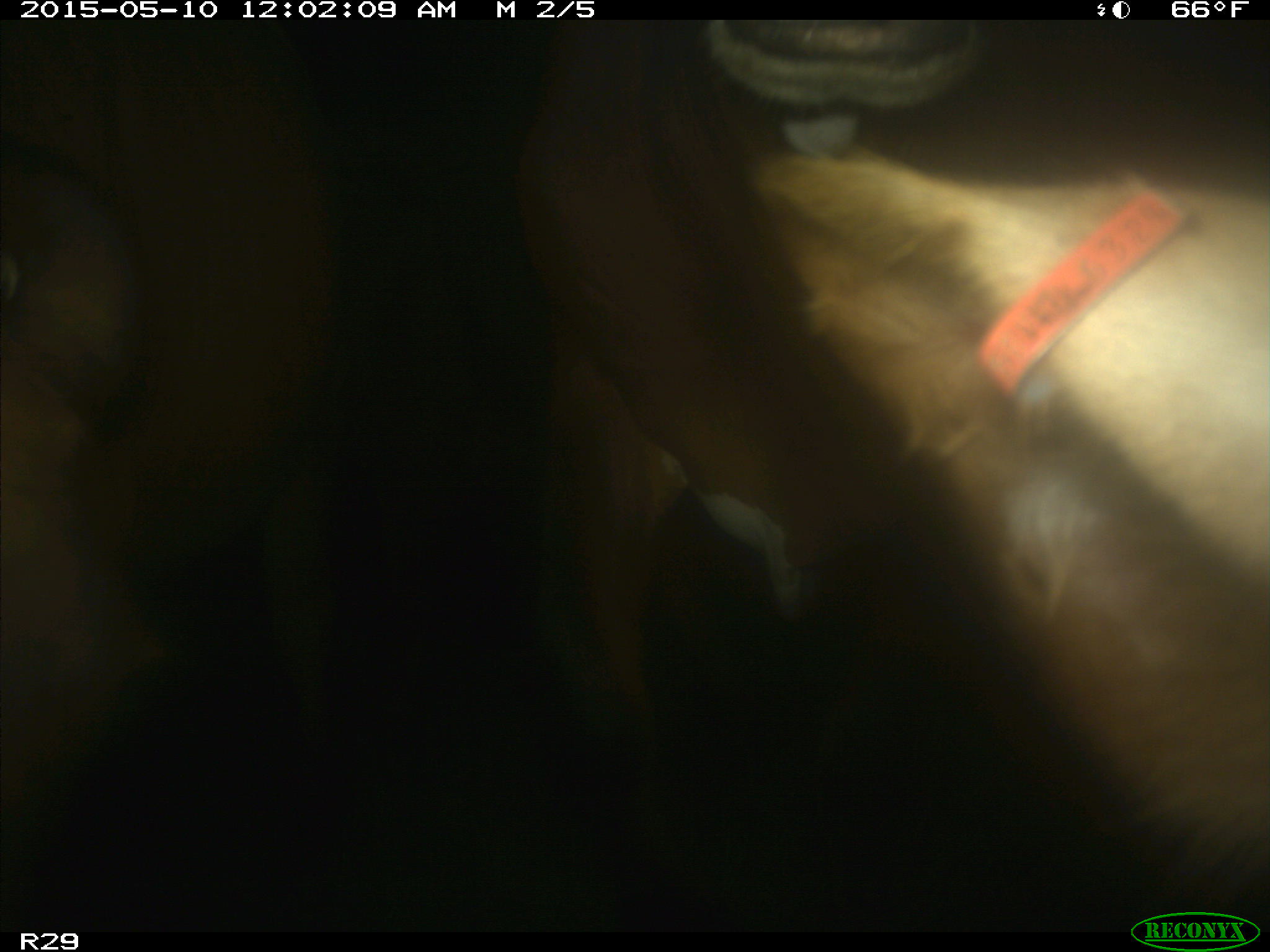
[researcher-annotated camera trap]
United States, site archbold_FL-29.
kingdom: Animalia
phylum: Chordata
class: Mammalia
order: Artiodactyla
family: Bovidae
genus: Bos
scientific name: Bos taurus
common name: domestic cow